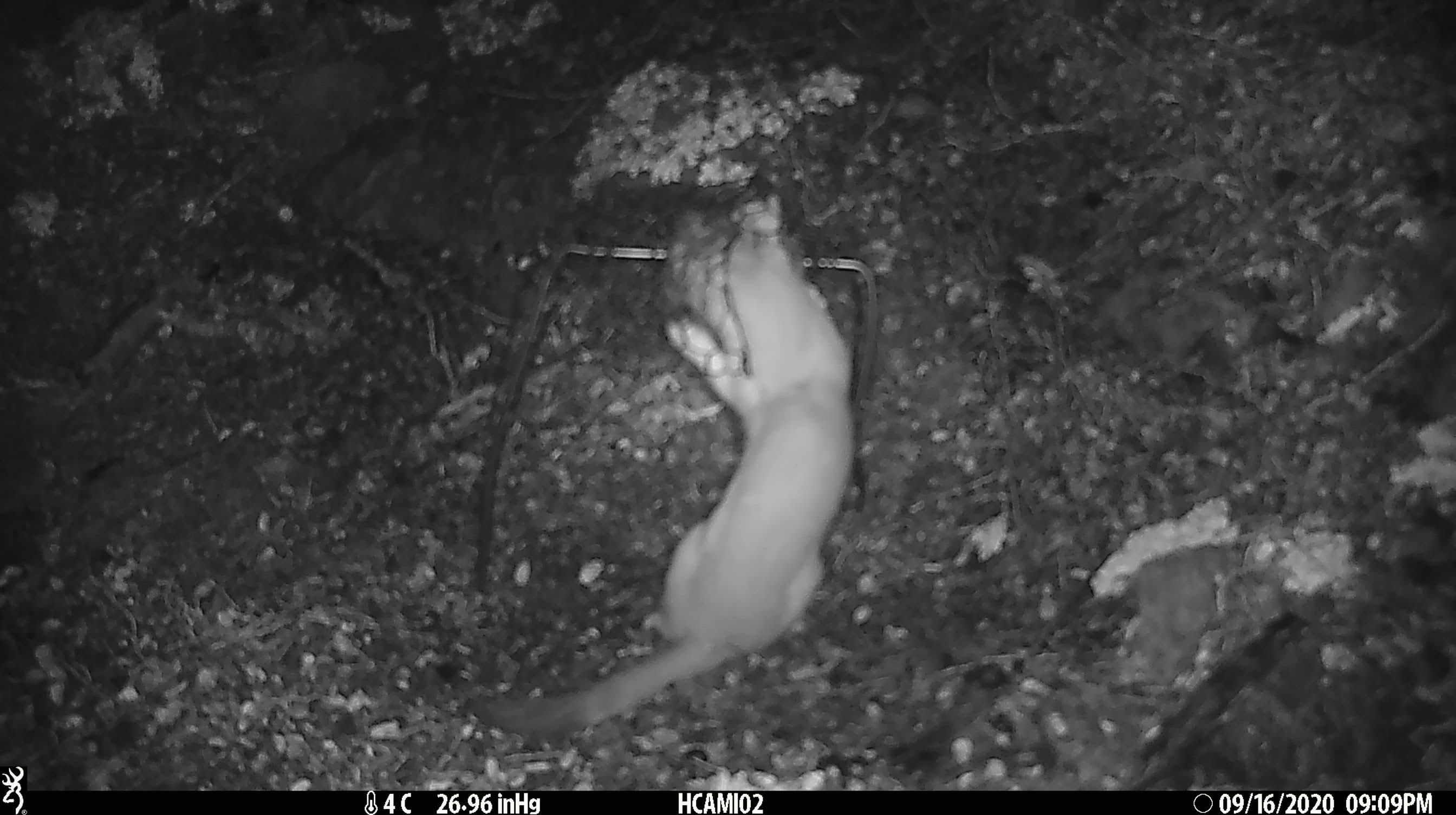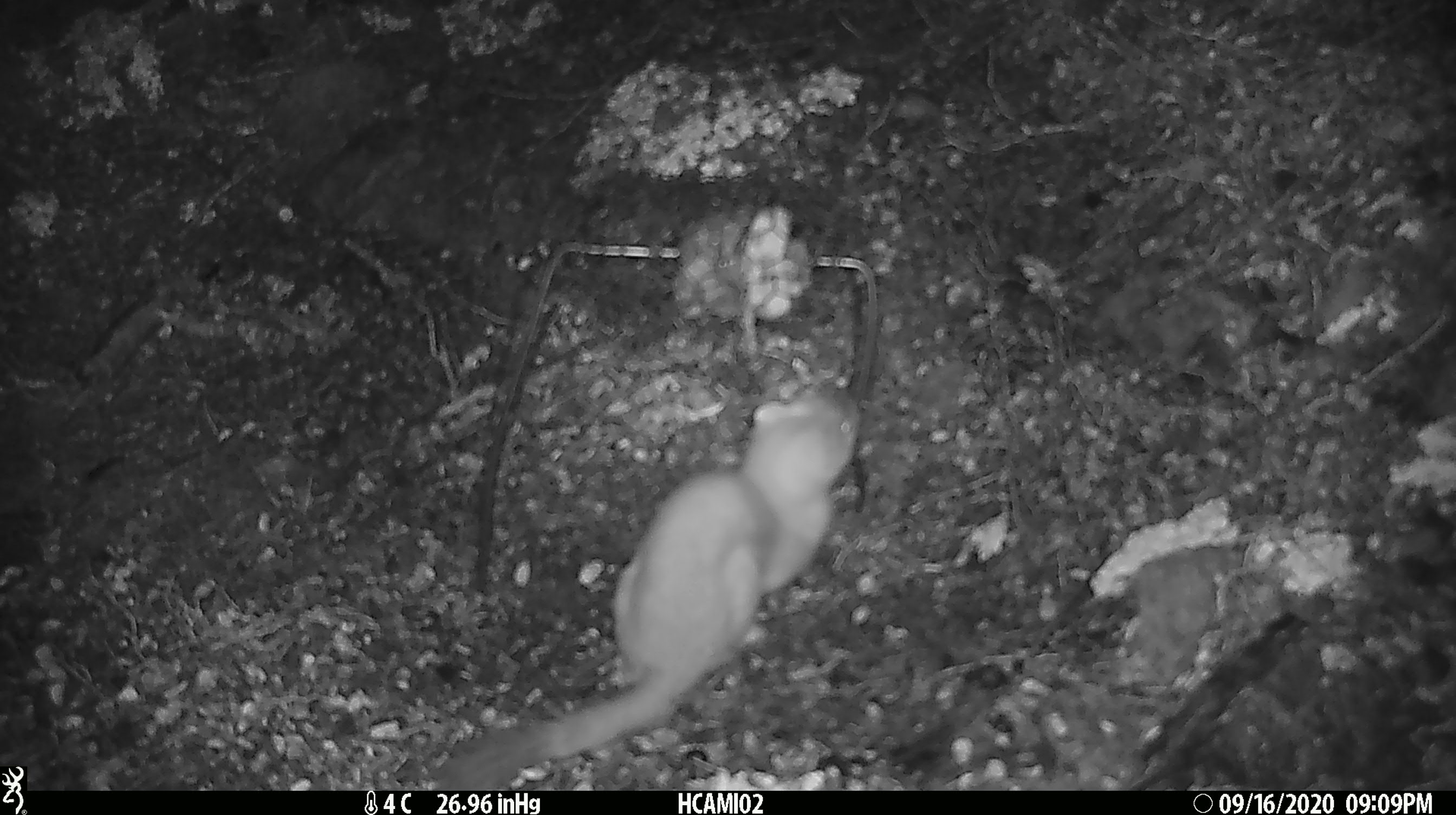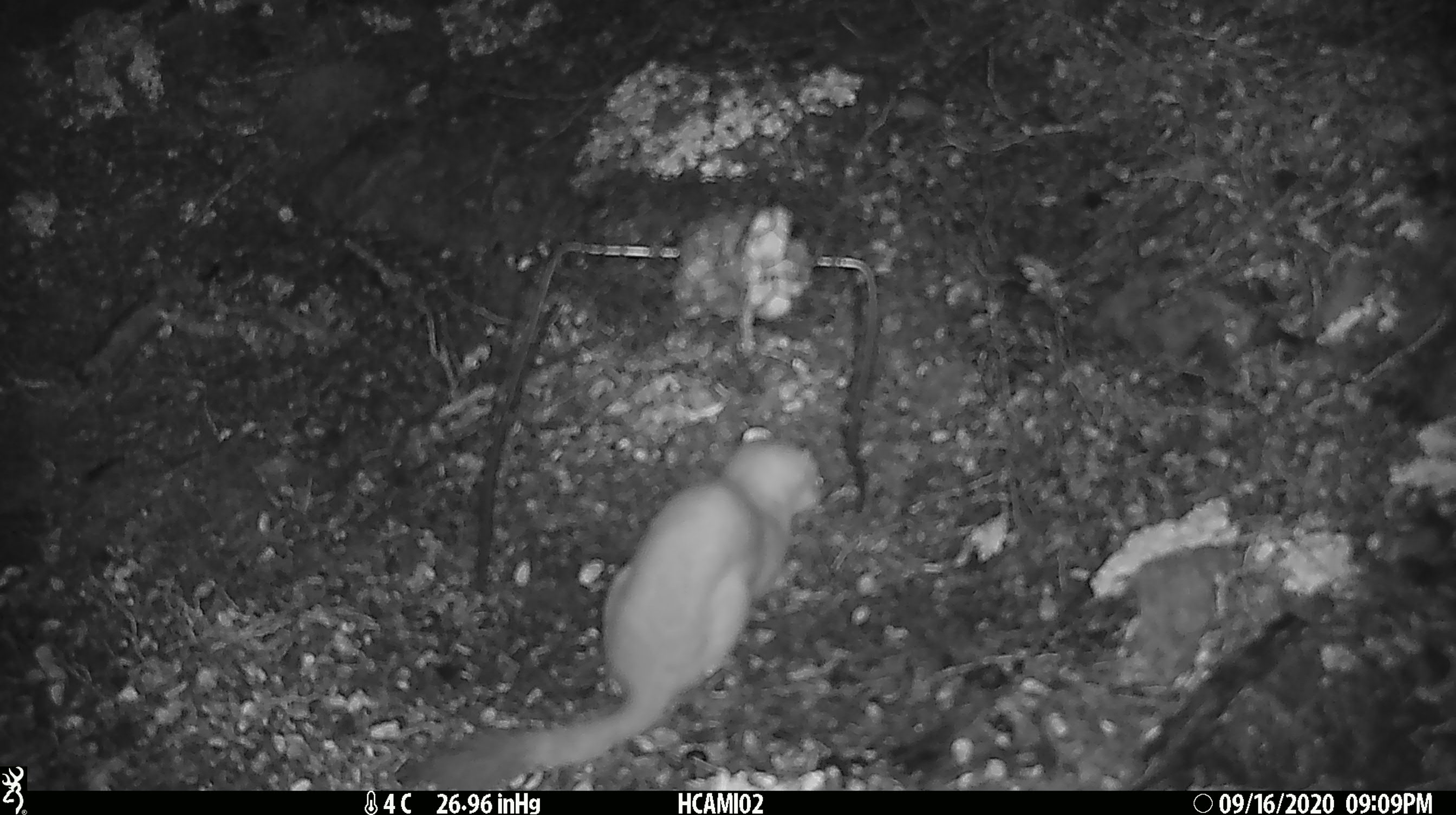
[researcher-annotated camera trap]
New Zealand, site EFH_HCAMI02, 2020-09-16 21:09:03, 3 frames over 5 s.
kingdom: Animalia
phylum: Chordata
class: Mammalia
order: Carnivora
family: Mustelidae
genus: Mustela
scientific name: Mustela erminea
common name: stoat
Stoat (Mustela erminea).